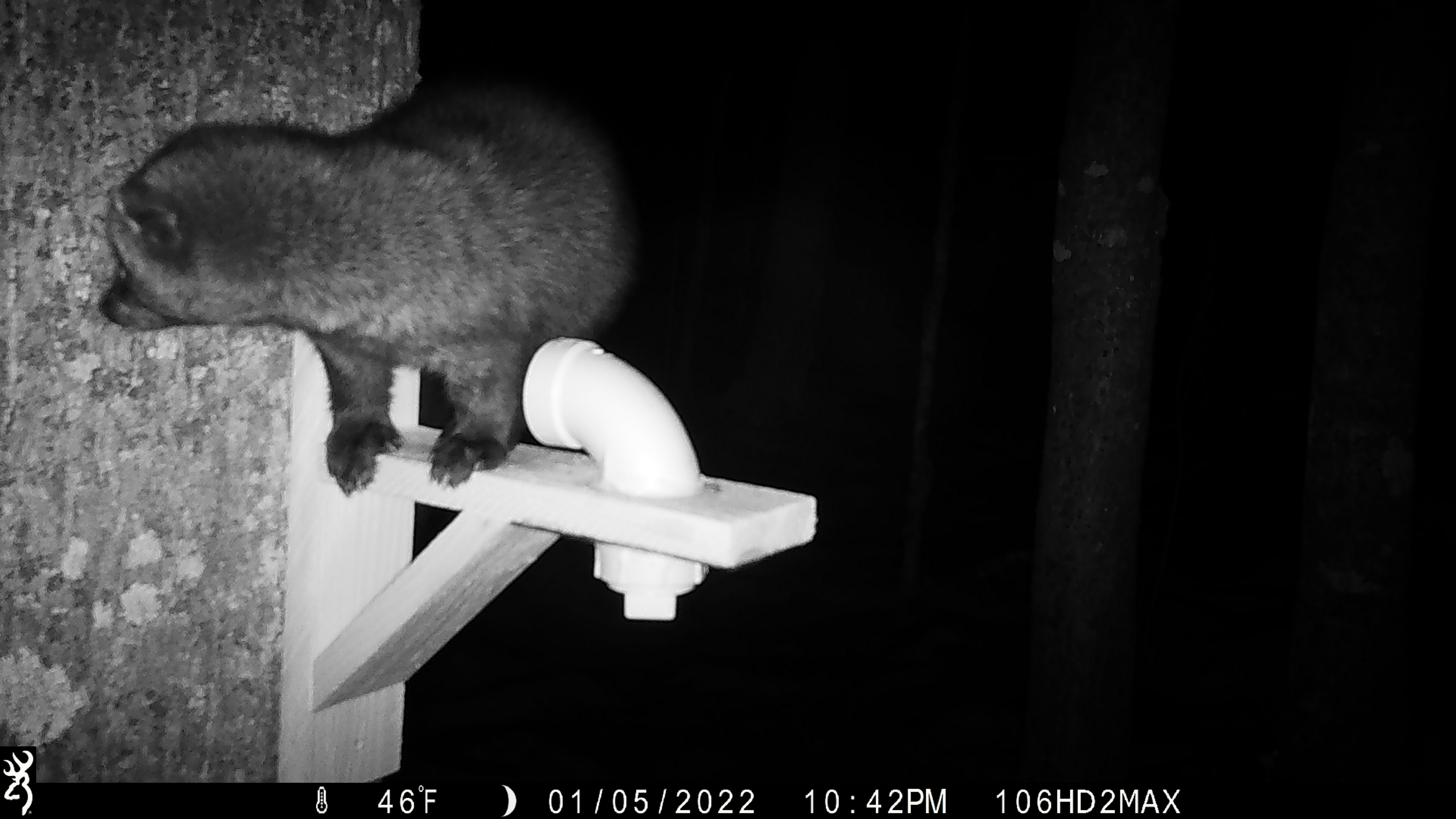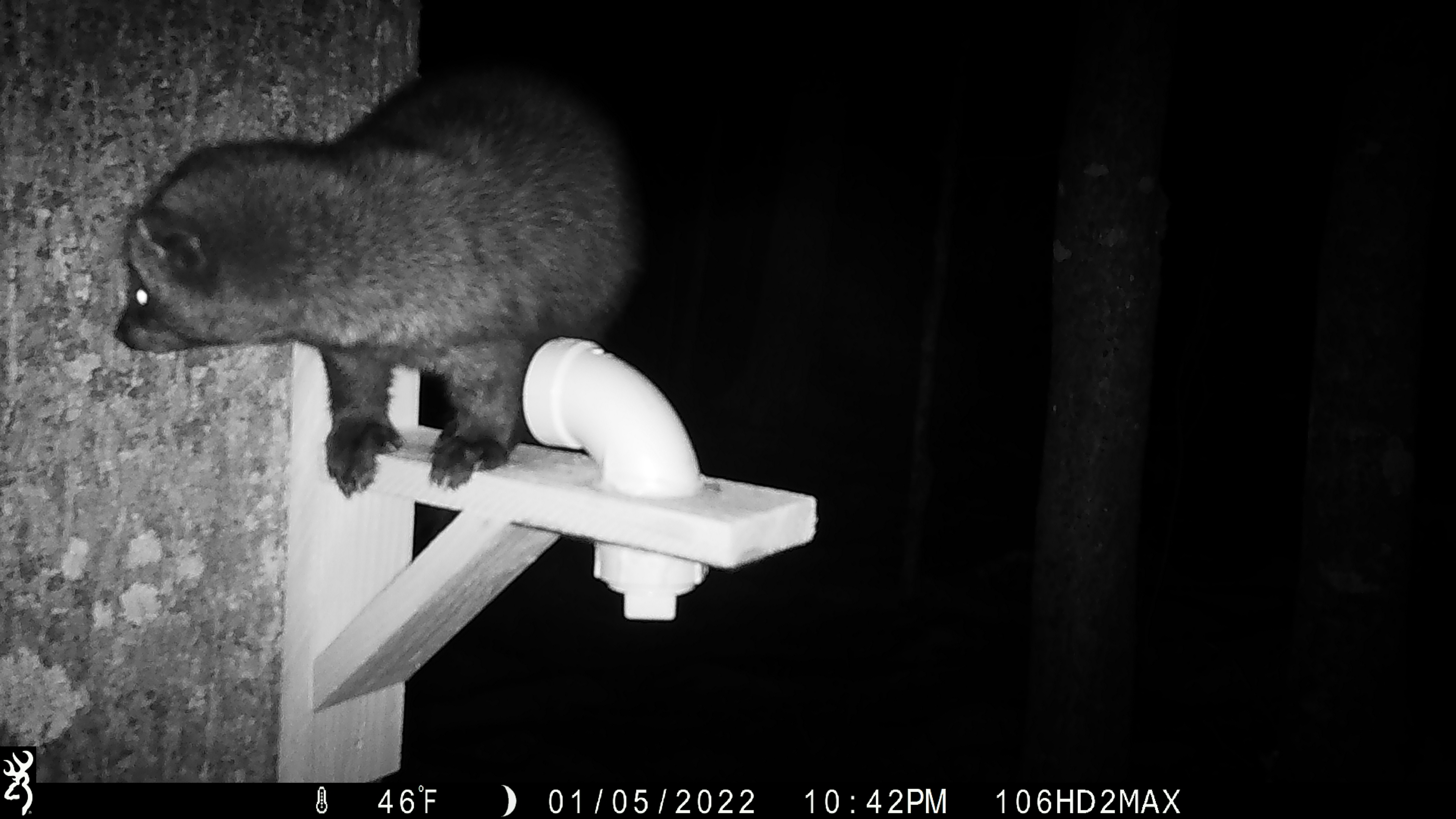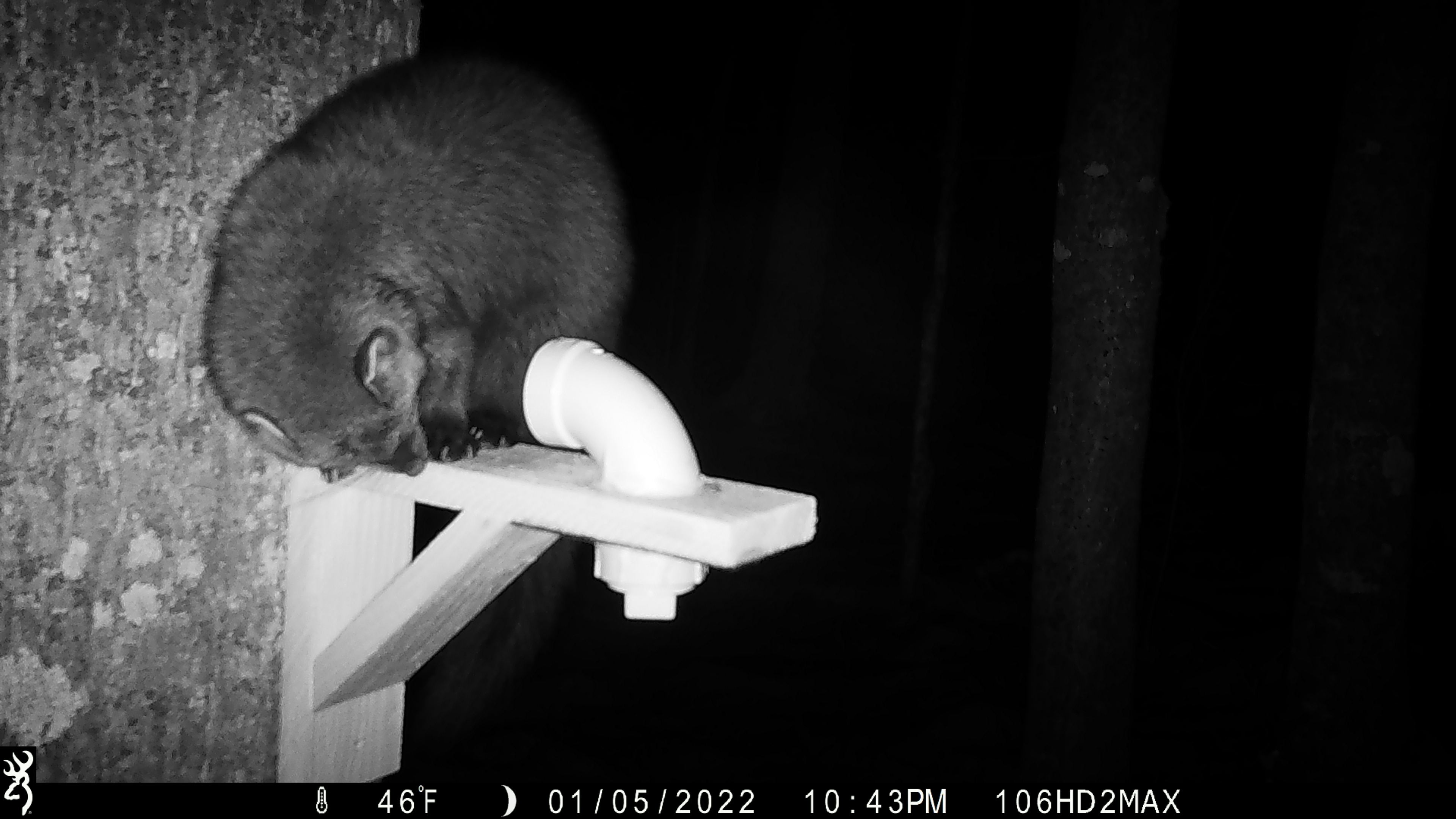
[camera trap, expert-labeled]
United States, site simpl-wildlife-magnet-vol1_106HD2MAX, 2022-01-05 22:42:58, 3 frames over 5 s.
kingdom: Animalia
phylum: Chordata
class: Mammalia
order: Carnivora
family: Mustelidae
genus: Pekania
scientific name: Pekania pennanti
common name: fisher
Fisher (Pekania pennanti).